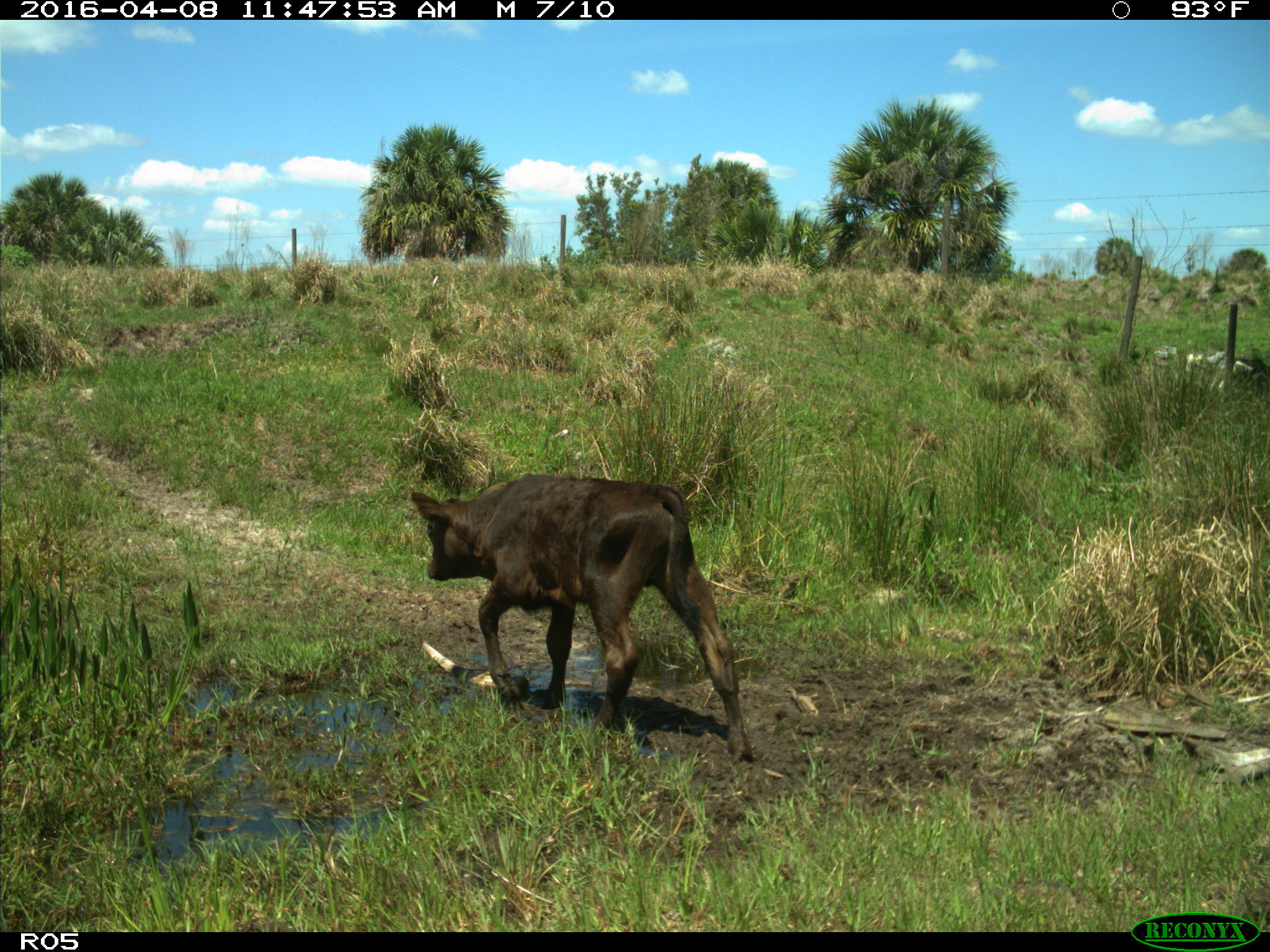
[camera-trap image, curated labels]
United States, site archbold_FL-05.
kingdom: Animalia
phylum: Chordata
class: Mammalia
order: Artiodactyla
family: Bovidae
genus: Bos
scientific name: Bos taurus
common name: domestic cow